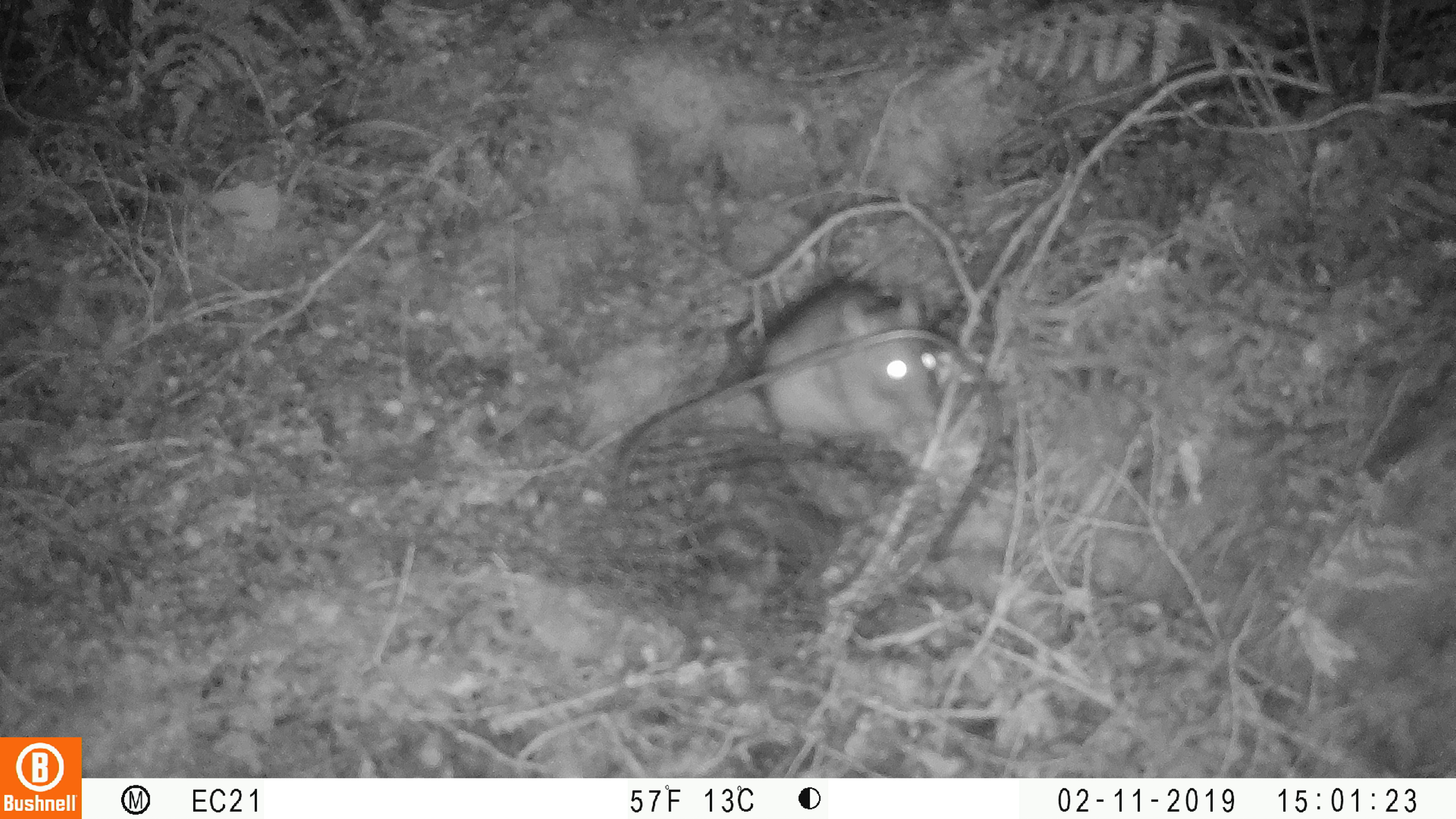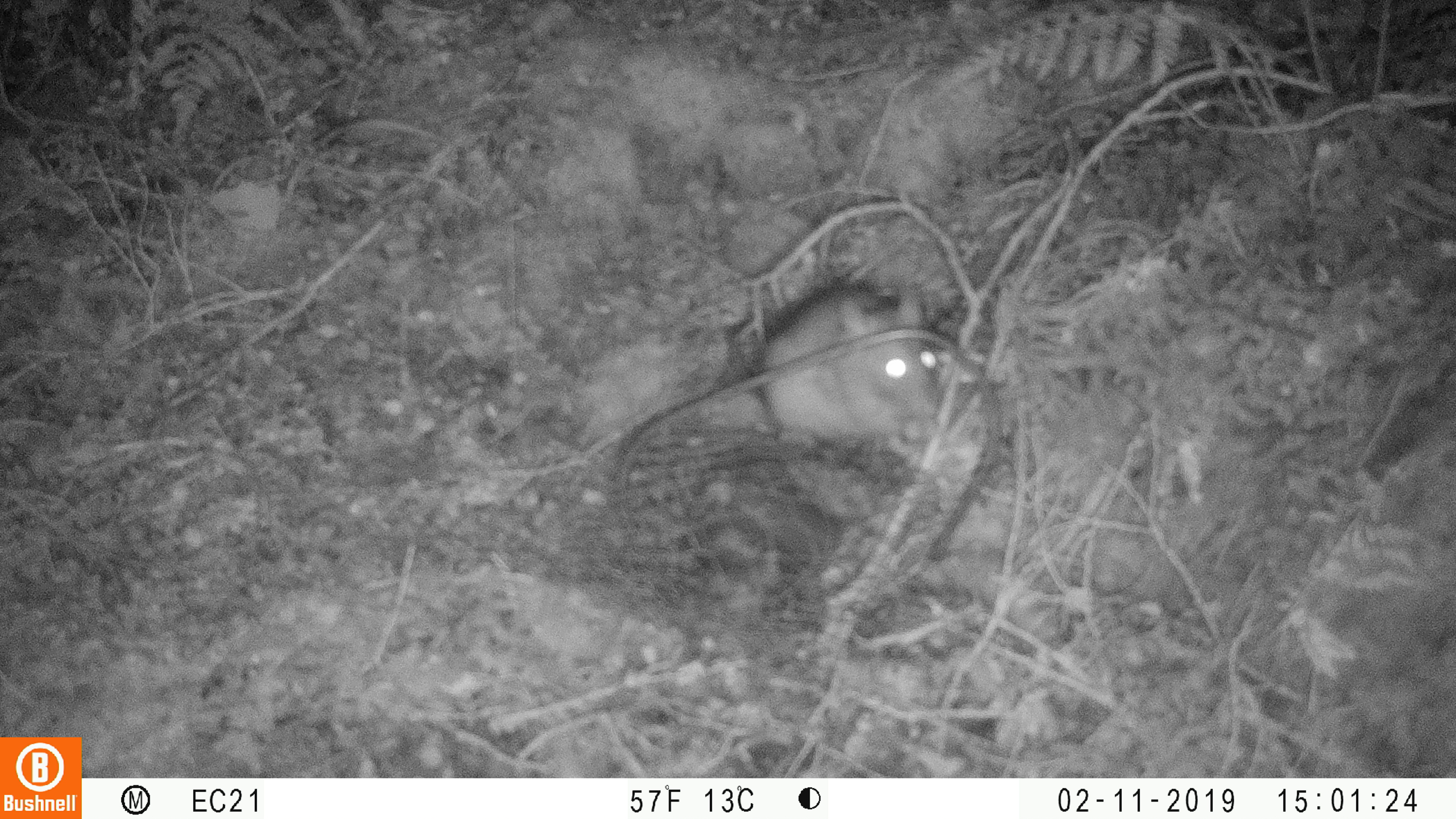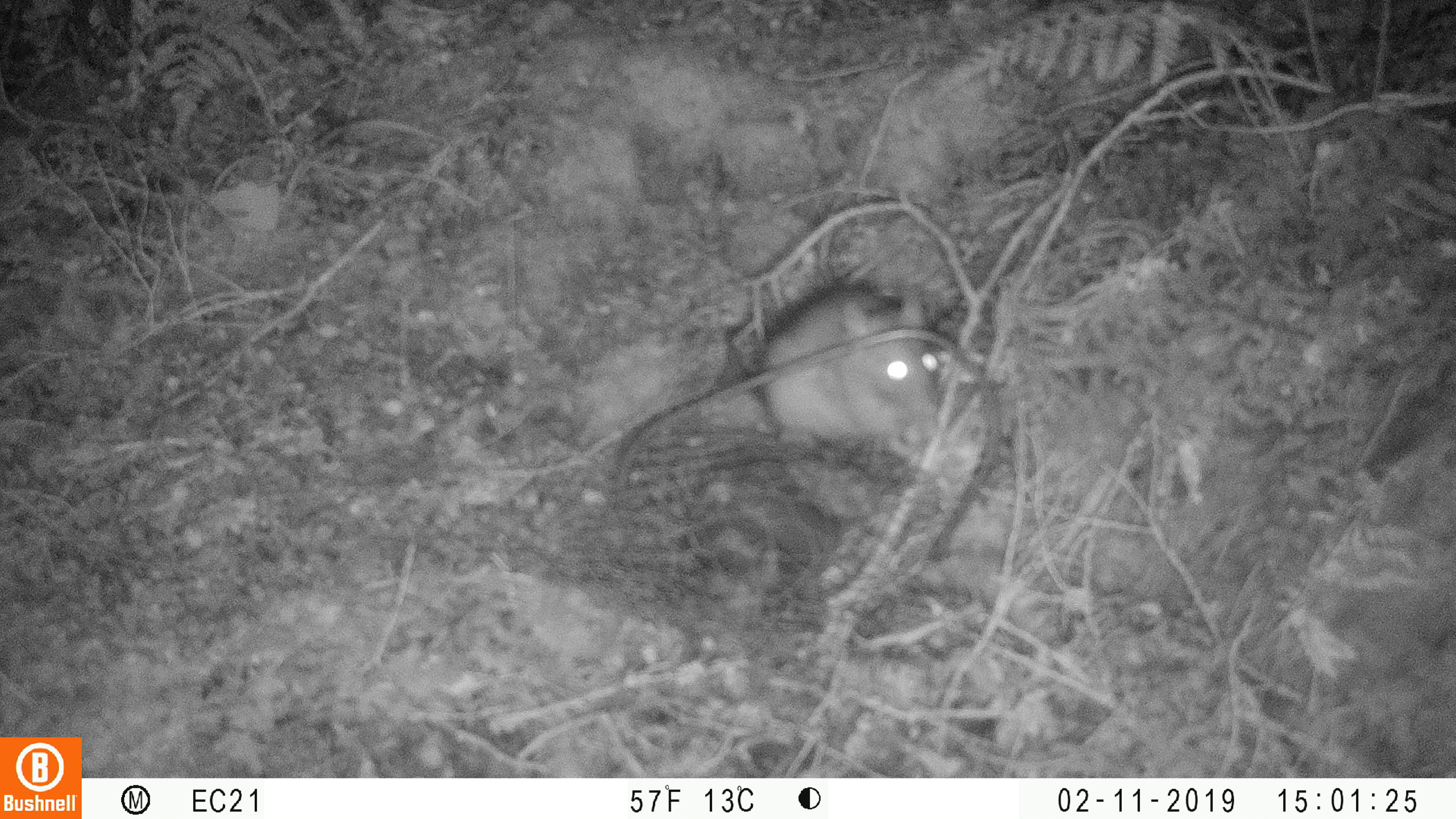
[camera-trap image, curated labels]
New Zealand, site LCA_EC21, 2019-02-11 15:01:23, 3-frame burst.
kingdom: Animalia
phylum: Chordata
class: Mammalia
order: Rodentia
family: Muridae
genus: Rattus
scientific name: Rattus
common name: rat